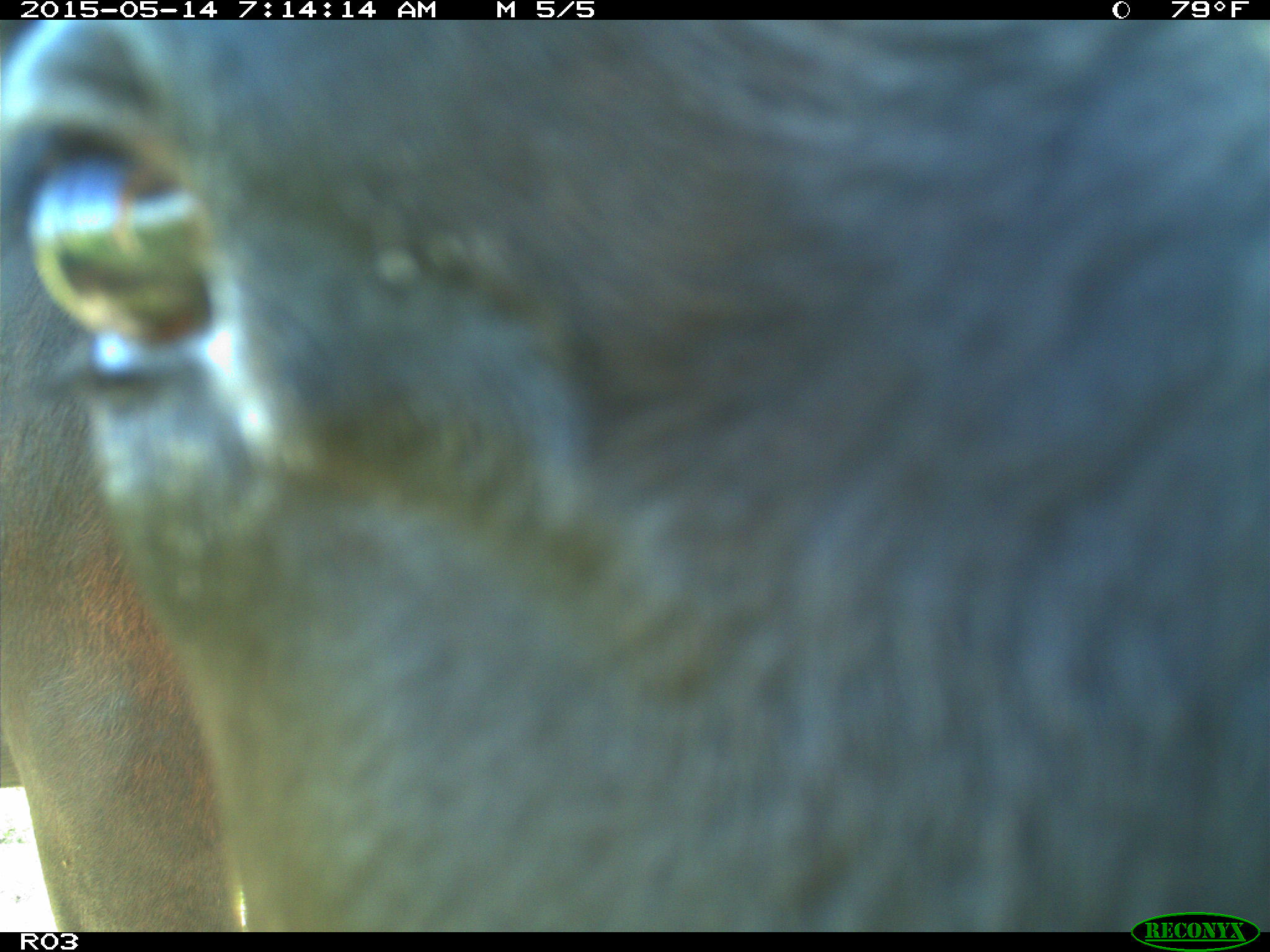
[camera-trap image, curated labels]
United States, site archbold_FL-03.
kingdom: Animalia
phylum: Chordata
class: Mammalia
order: Artiodactyla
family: Bovidae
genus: Bos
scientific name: Bos taurus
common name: domestic cow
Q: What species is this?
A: Bos taurus (domestic cow).